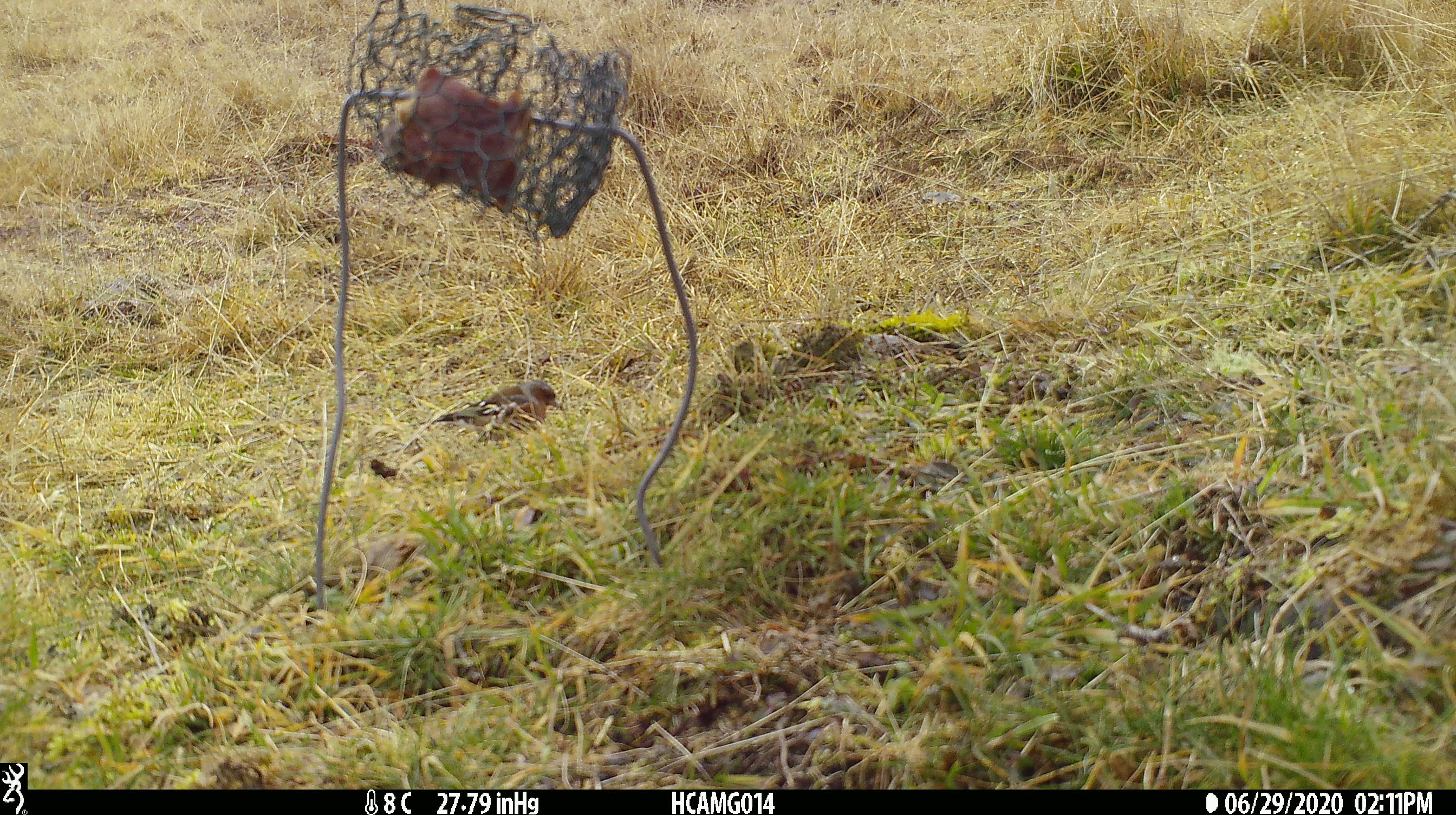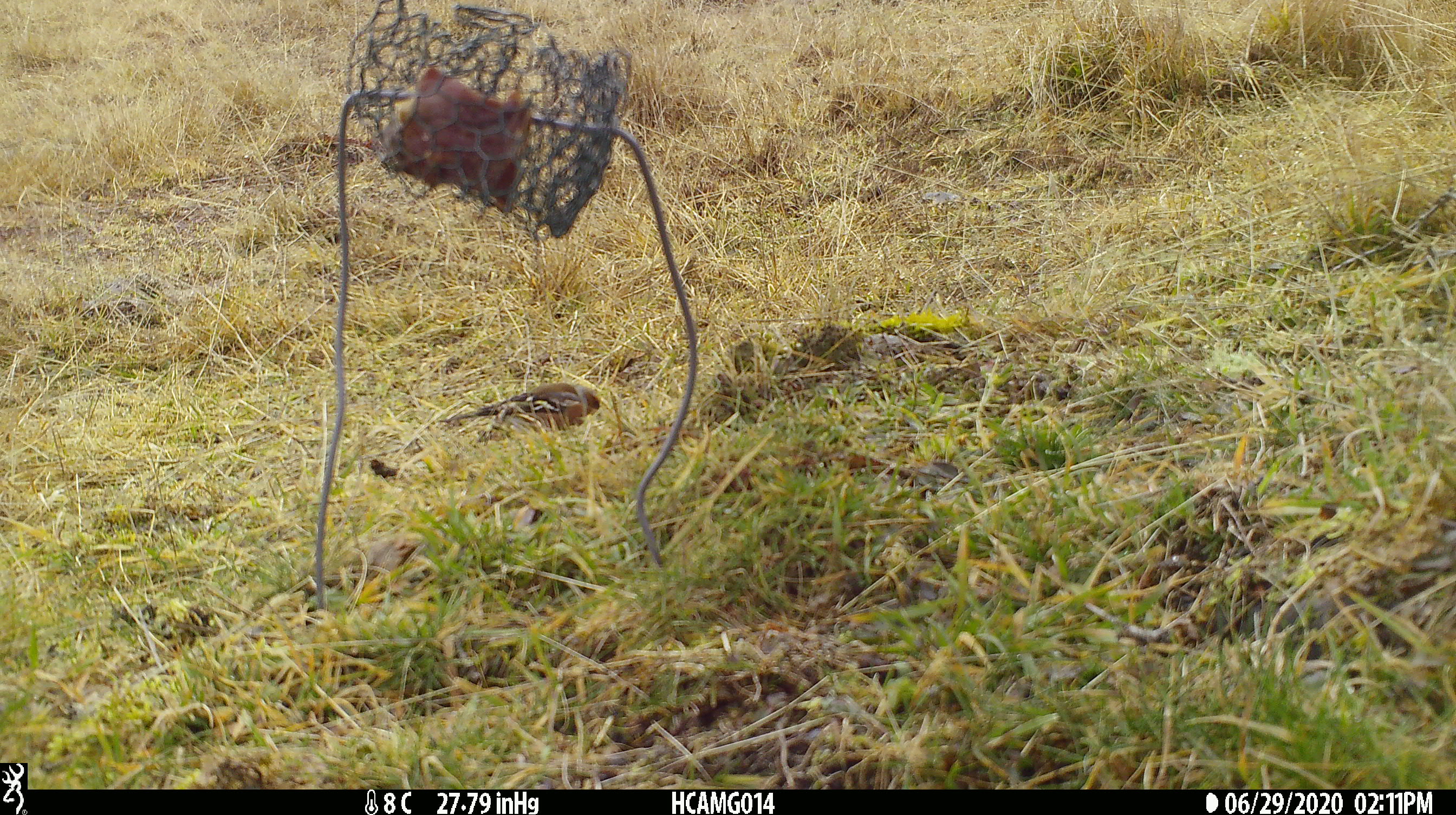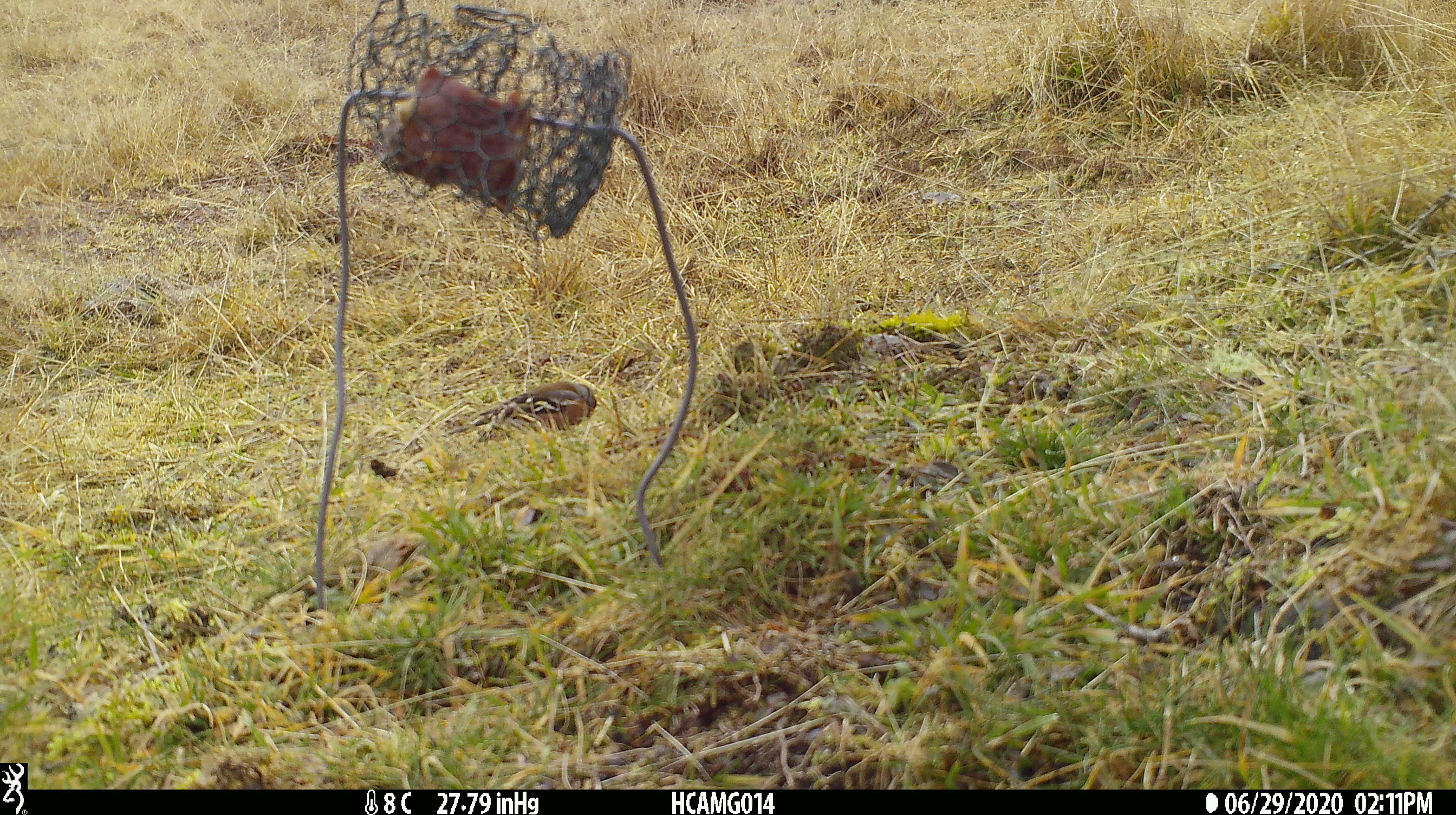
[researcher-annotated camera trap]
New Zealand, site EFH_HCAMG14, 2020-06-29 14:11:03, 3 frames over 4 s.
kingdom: Animalia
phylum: Chordata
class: Aves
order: Passeriformes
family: Fringillidae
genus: Fringilla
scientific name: Fringilla coelebs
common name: common chaffinch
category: chaffinch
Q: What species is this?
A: Chaffinch (common chaffinch) (Fringilla coelebs).